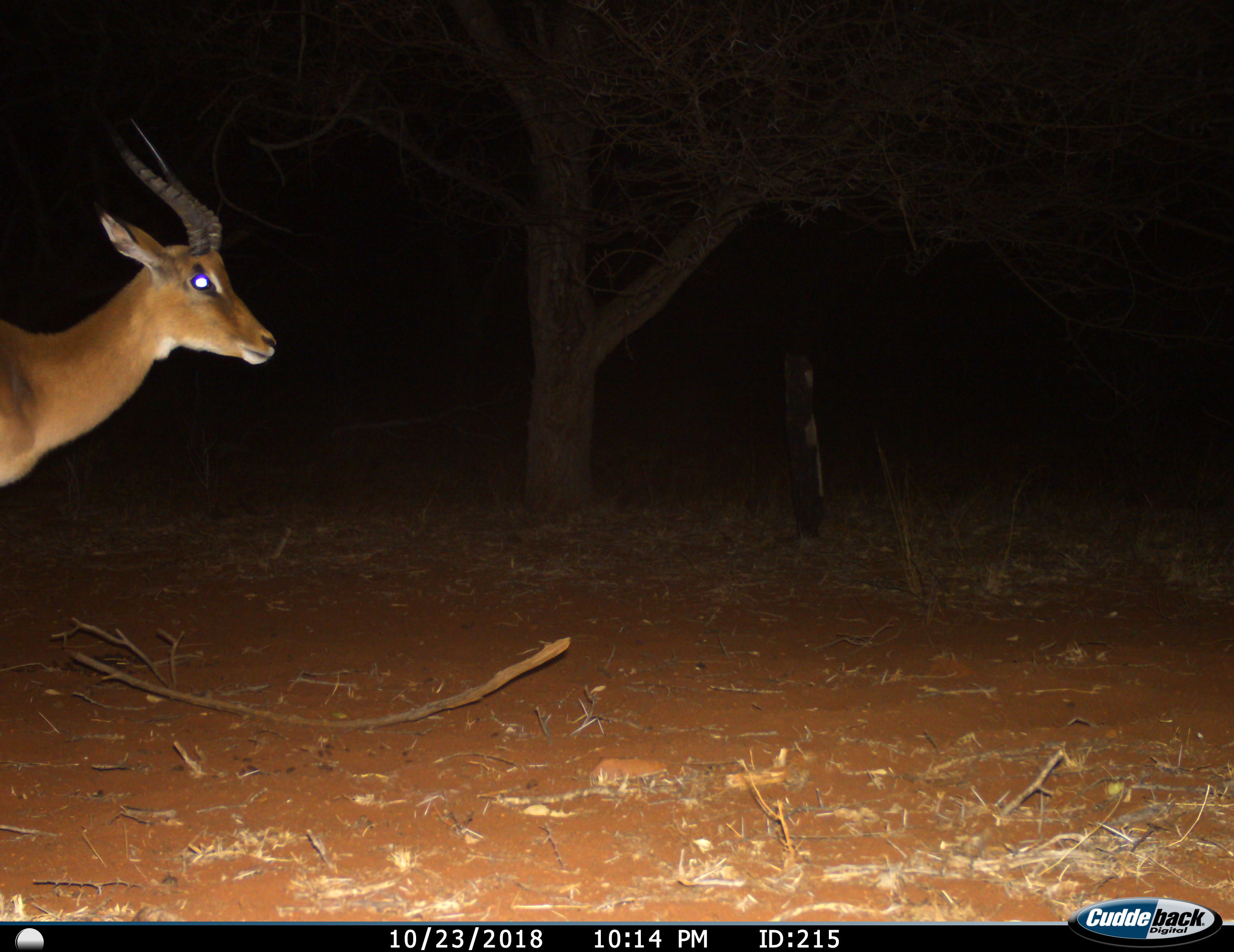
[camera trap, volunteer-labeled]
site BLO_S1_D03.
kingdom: Animalia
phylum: Chordata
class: Mammalia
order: Artiodactyla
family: Bovidae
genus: Aepyceros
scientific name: Aepyceros melampus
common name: impala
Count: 1.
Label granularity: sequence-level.